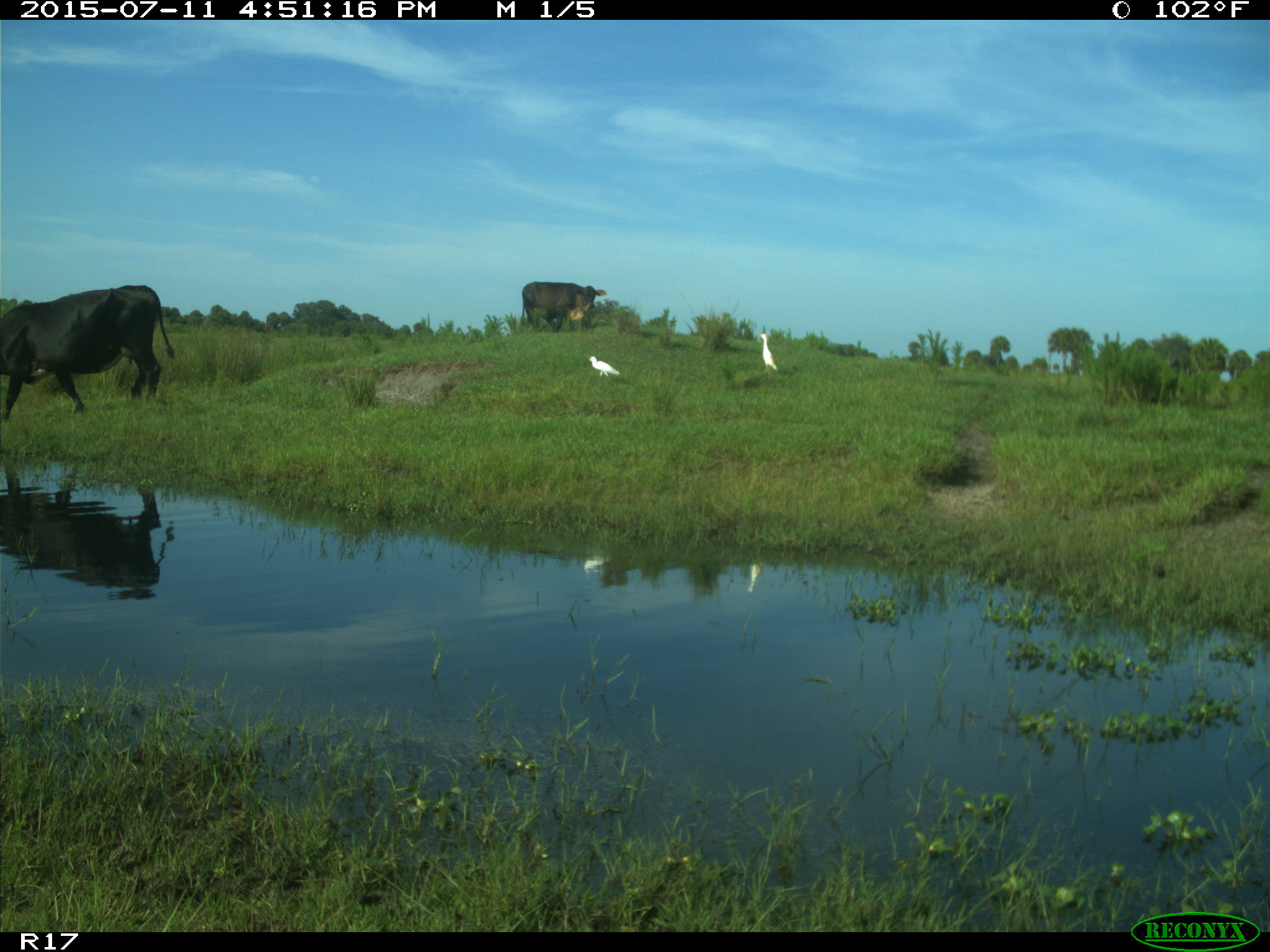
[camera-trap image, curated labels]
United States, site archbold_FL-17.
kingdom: Animalia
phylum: Chordata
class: Mammalia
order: Artiodactyla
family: Bovidae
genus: Bos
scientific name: Bos taurus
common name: domestic cow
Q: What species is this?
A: Bos taurus (domestic cow).